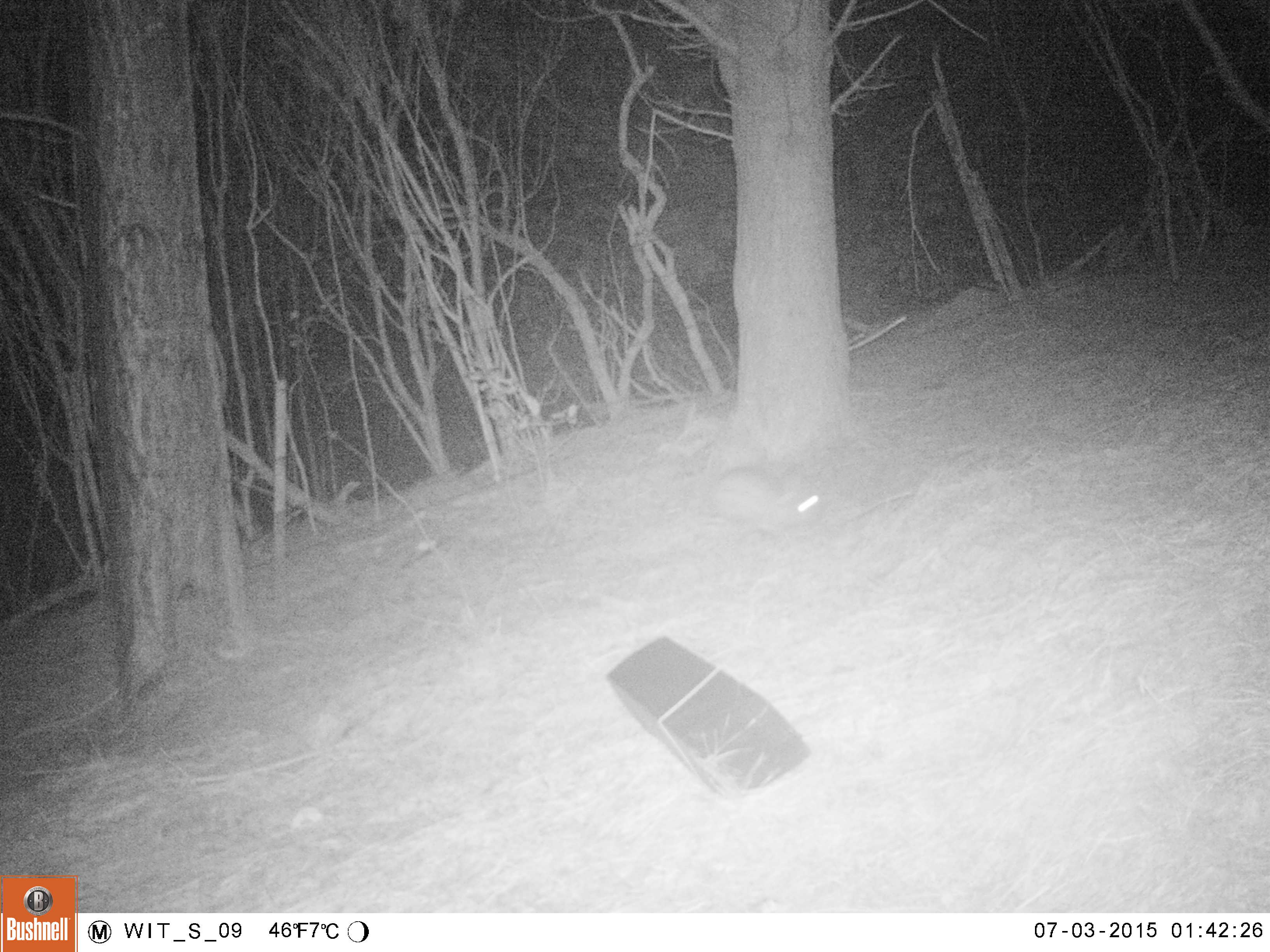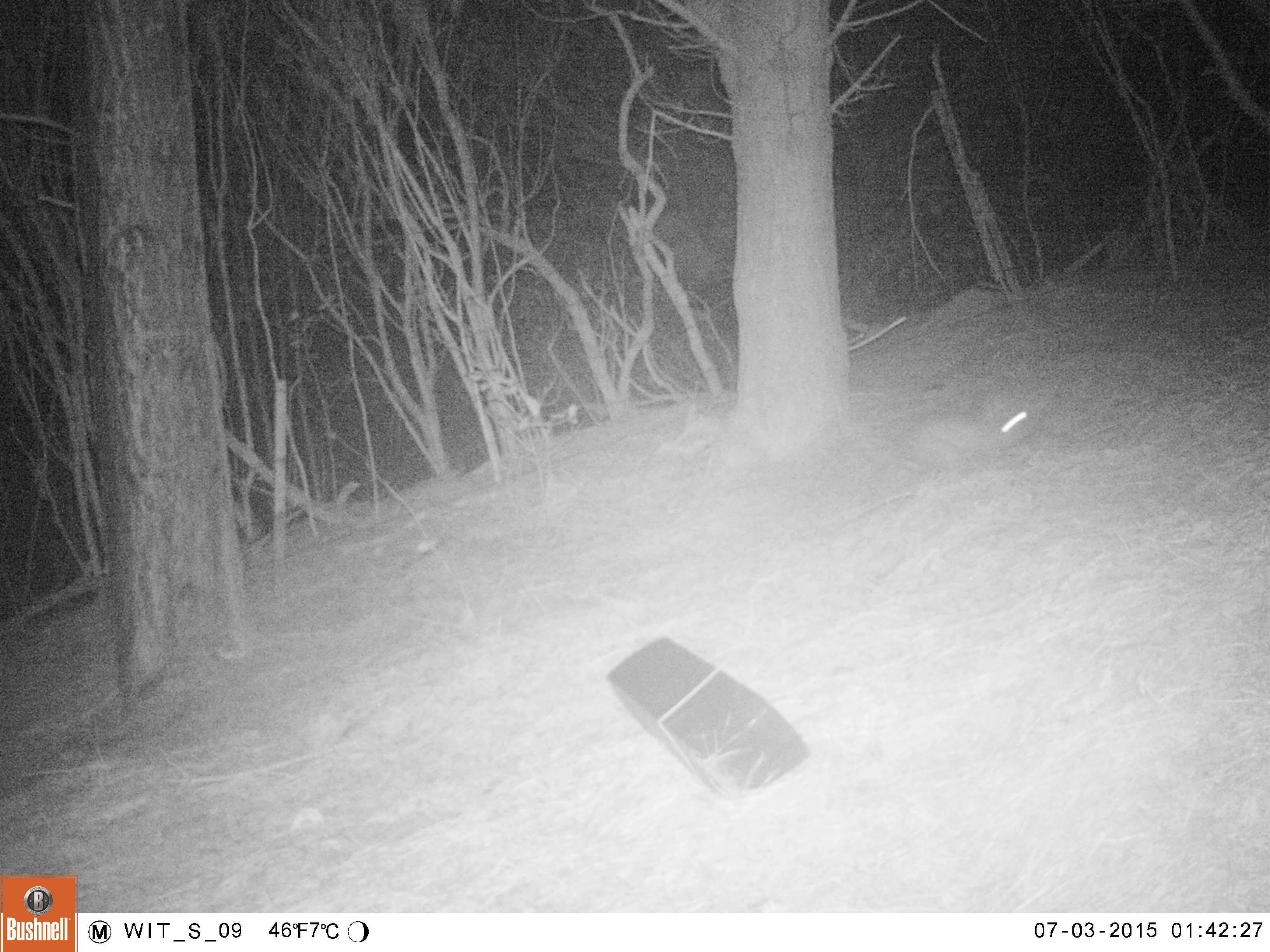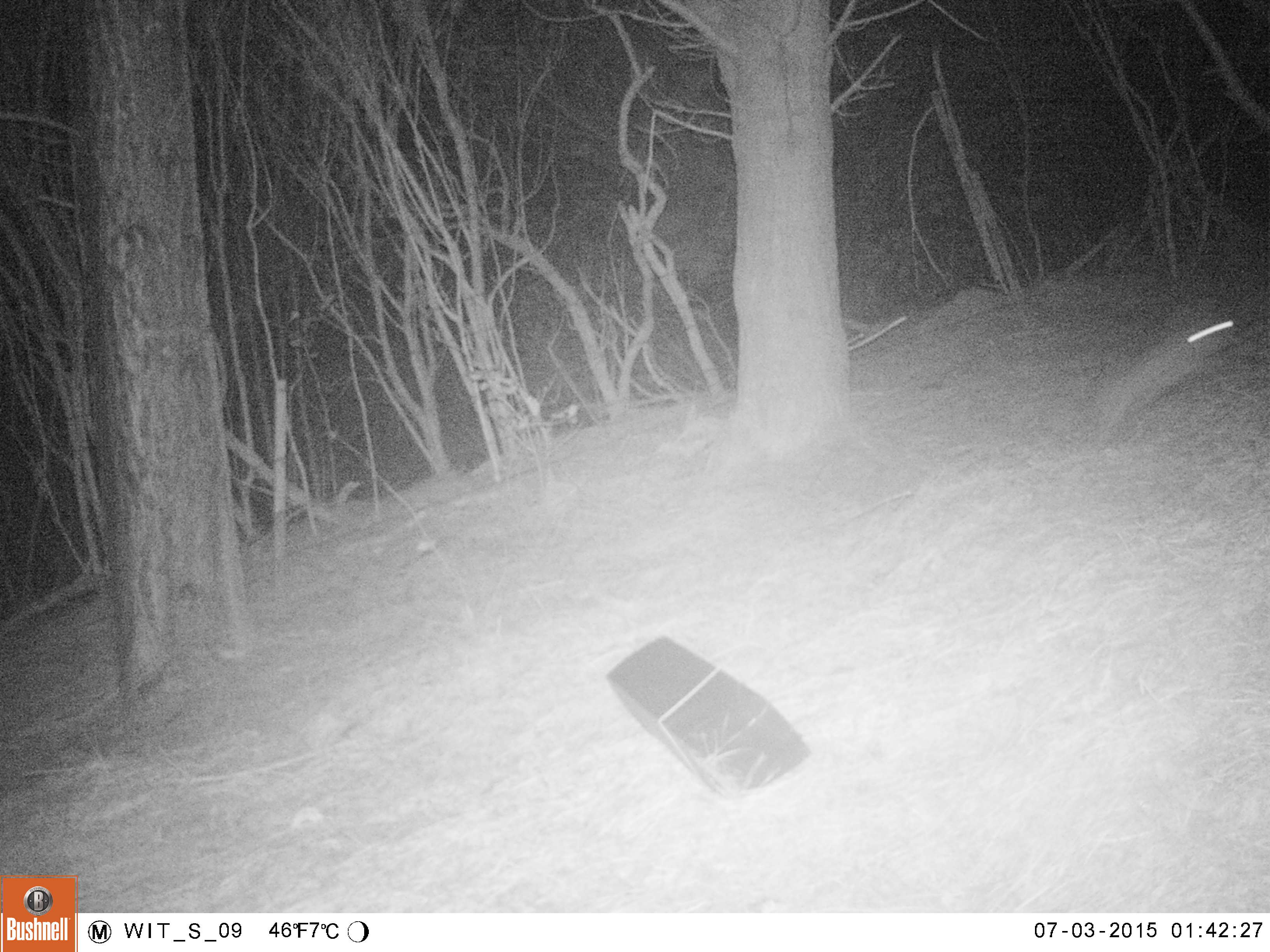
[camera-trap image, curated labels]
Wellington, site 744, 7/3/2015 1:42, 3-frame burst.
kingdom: Animalia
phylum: Chordata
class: Mammalia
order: Lagomorpha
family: Leporidae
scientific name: Leporidae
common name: rabbit